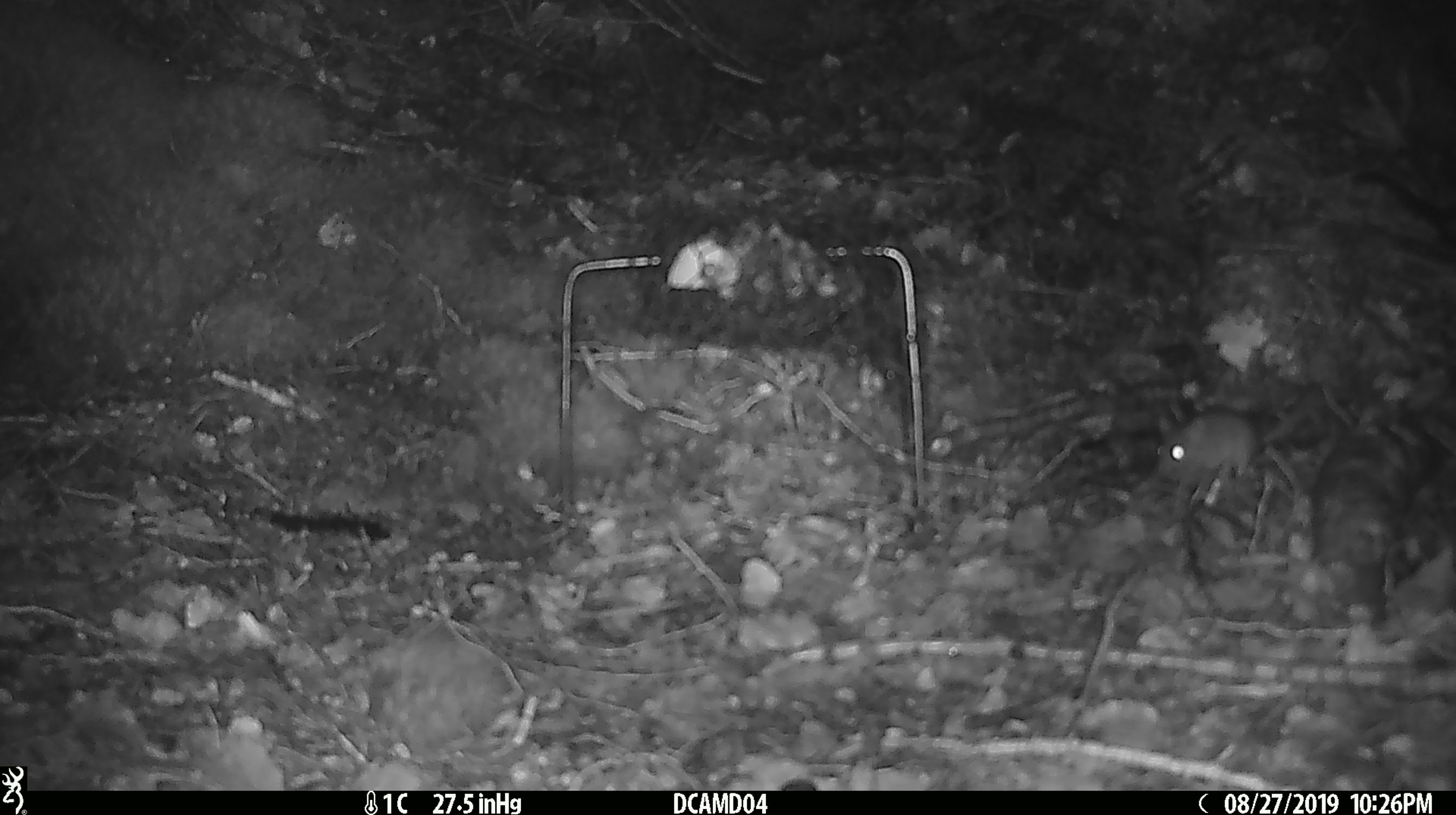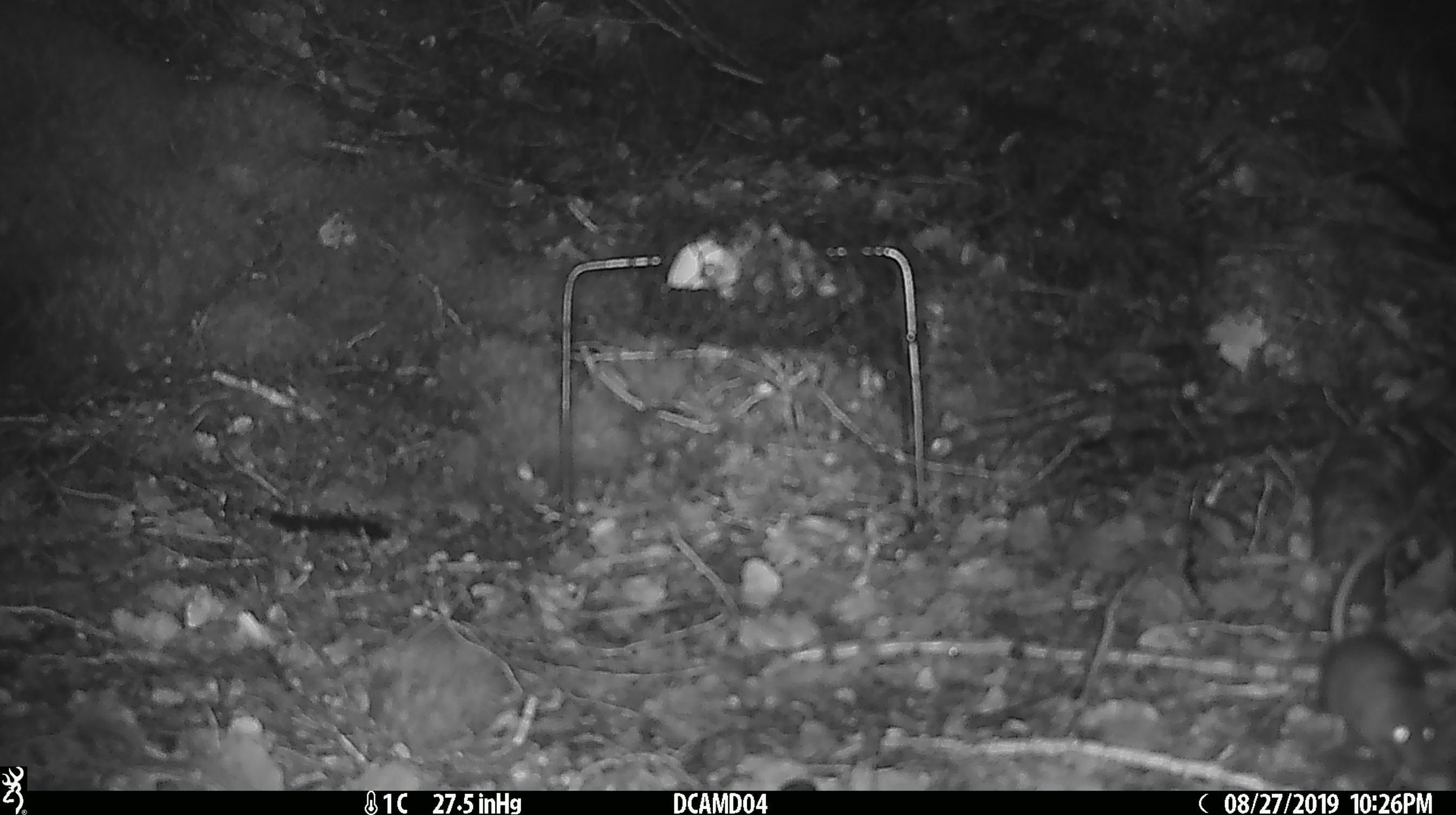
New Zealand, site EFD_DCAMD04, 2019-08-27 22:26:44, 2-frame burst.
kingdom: Animalia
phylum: Chordata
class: Mammalia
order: Rodentia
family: Muridae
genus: Mus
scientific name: Mus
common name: mouse